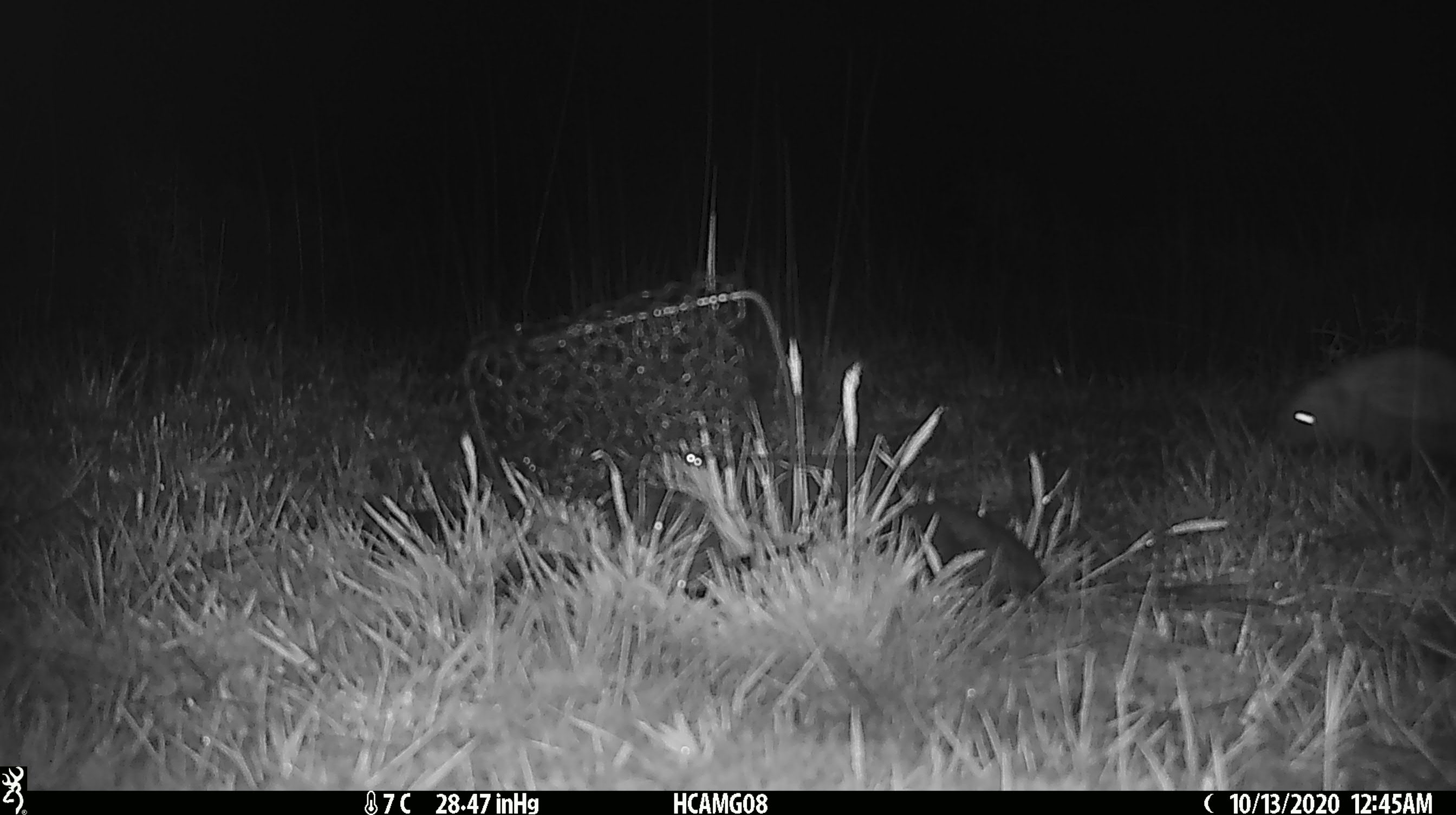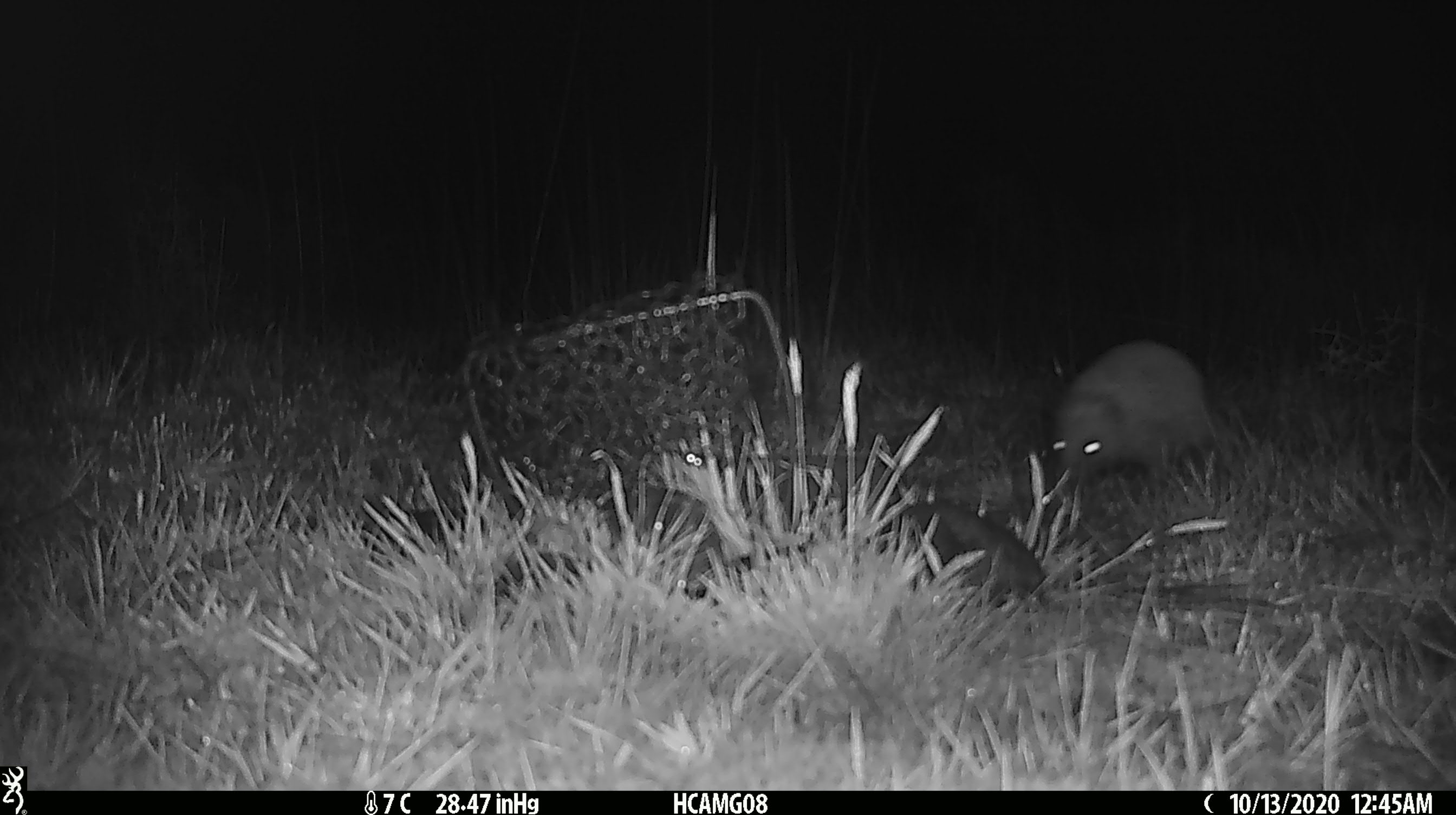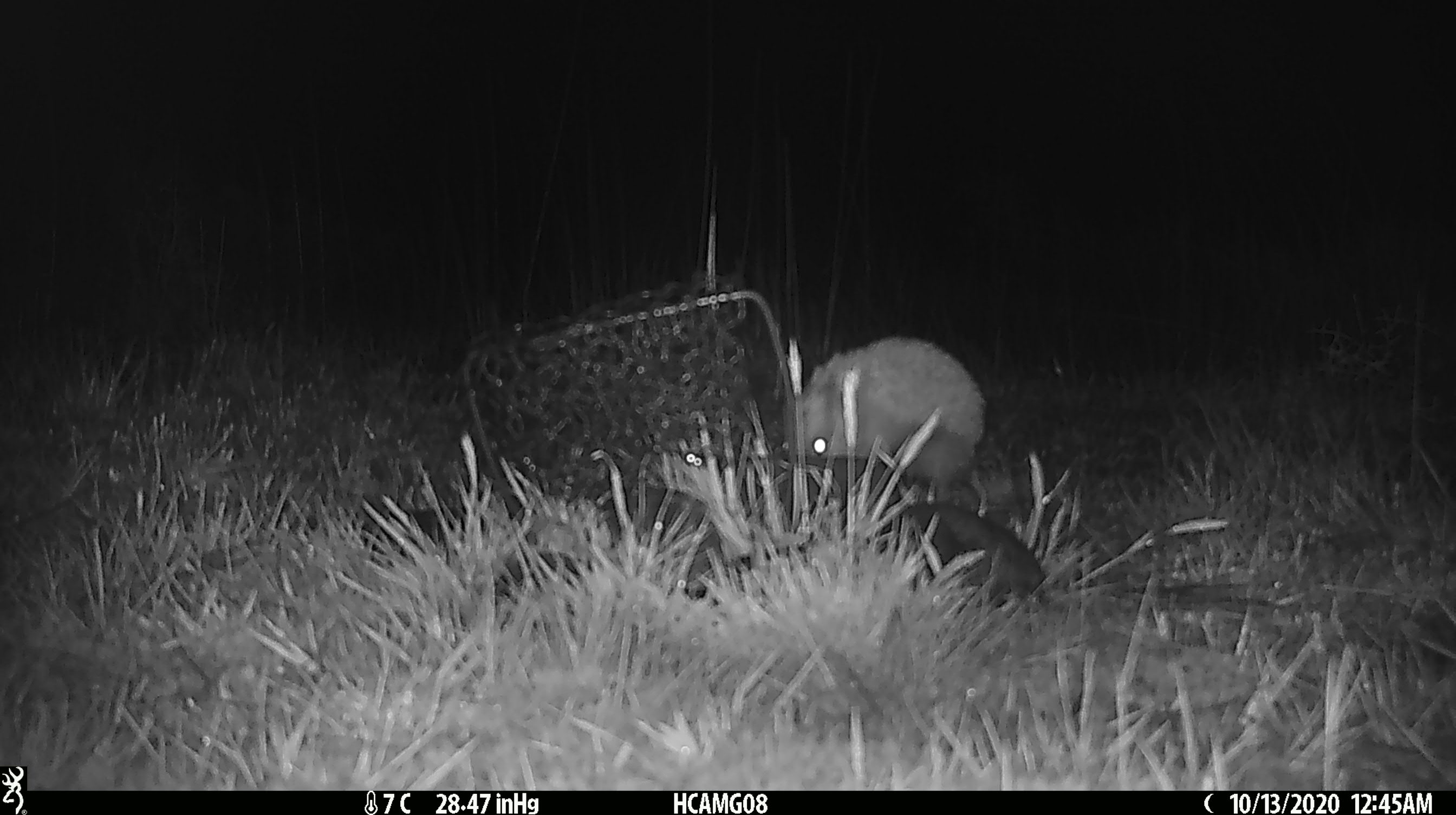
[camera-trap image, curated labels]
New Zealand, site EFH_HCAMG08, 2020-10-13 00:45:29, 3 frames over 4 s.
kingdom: Animalia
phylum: Chordata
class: Mammalia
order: Eulipotyphla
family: Erinaceidae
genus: Erinaceus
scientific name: Erinaceus europaeus europaeus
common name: european hedgehog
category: hedgehog